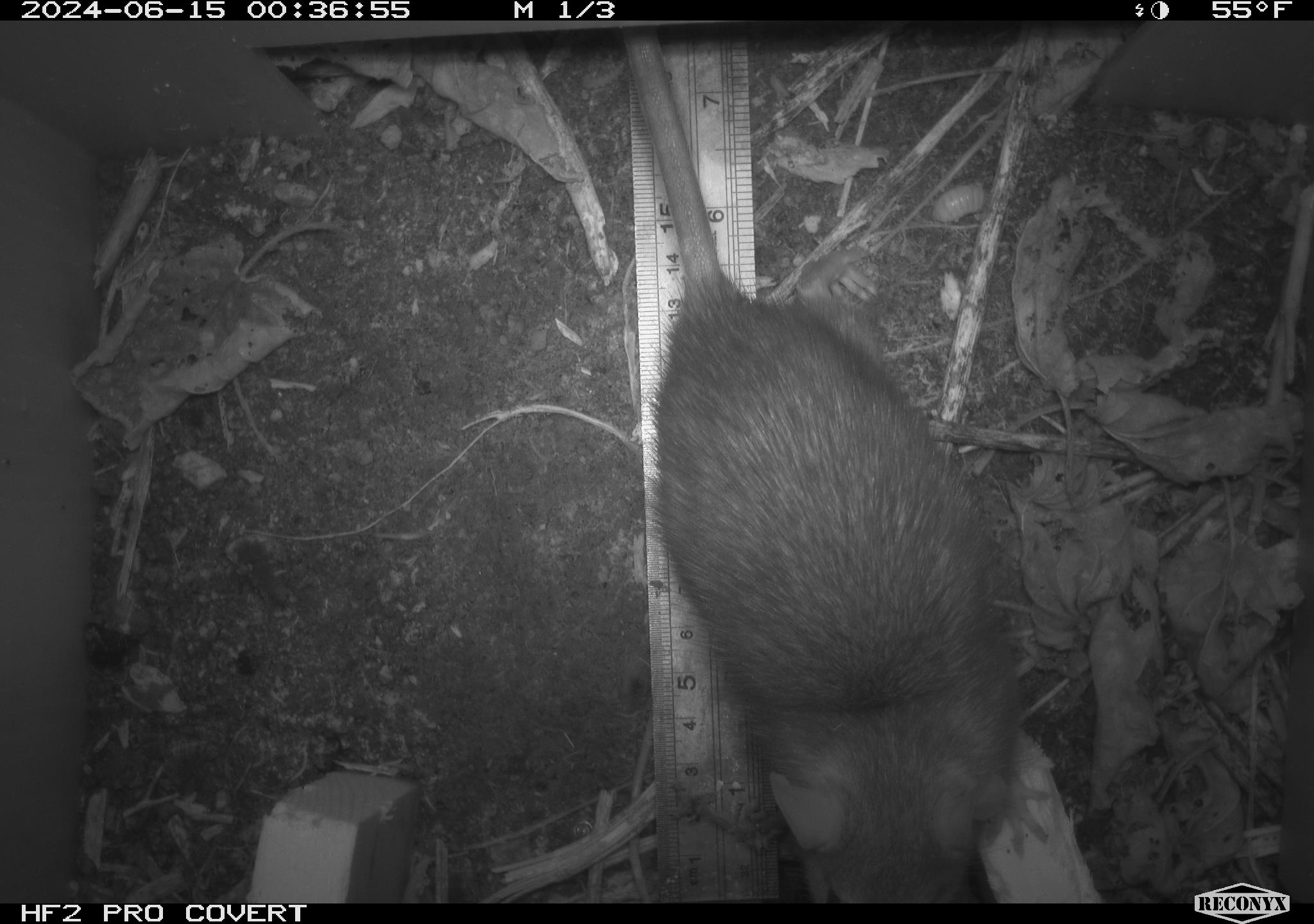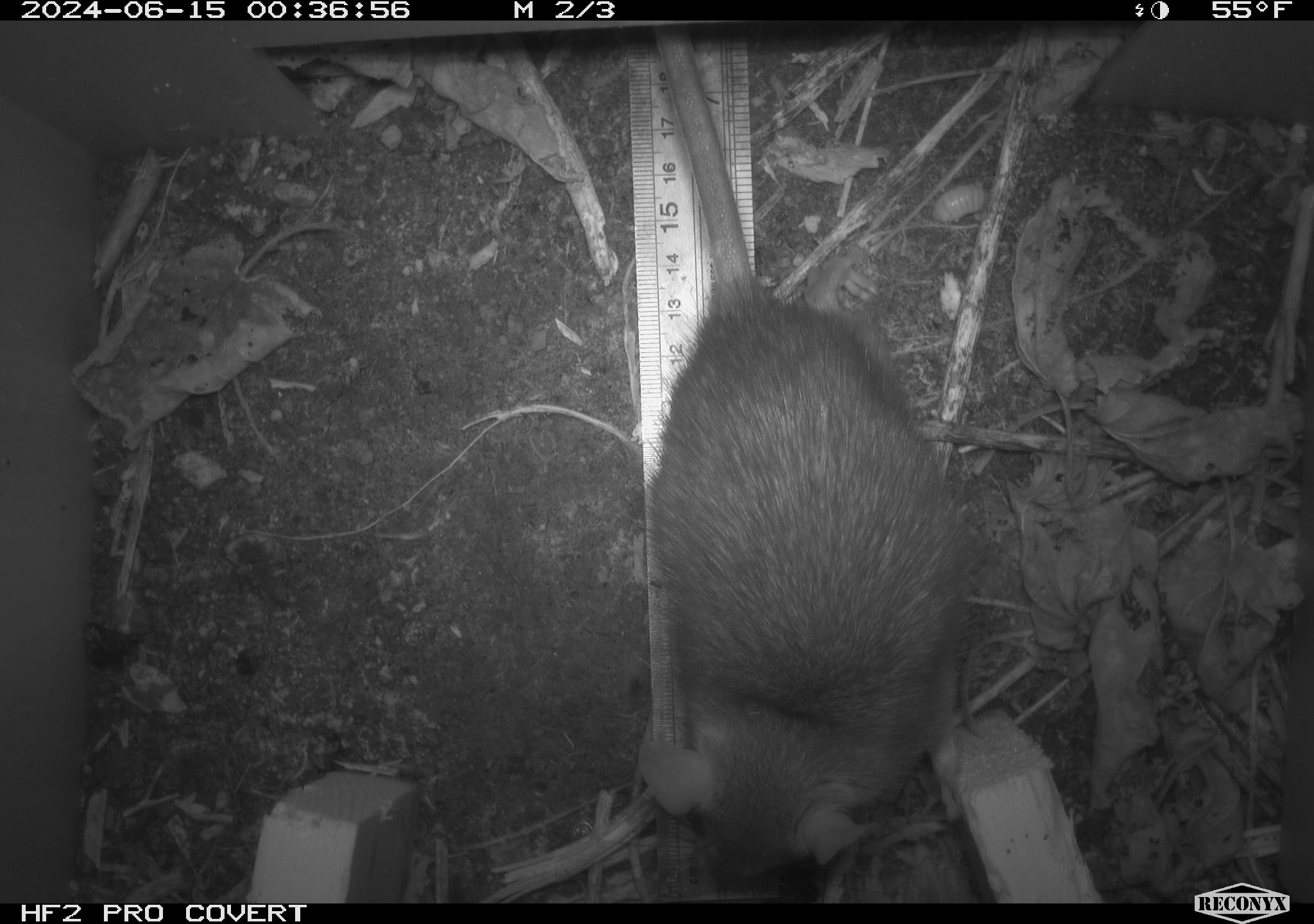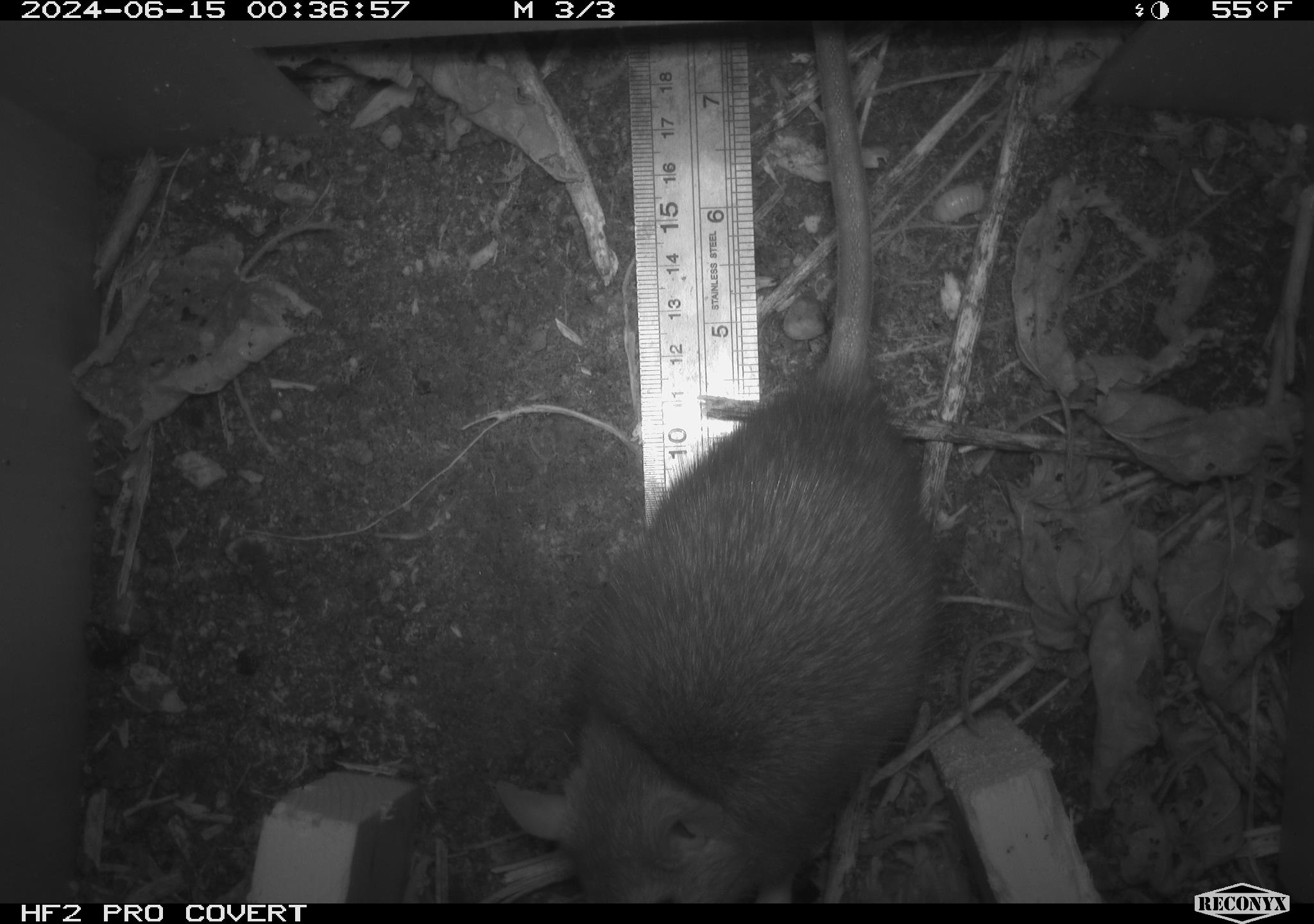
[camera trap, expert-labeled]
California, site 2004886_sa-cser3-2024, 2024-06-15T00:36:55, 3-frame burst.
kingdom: Animalia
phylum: Chordata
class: Mammalia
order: Rodentia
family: Muridae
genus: Rattus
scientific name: Rattus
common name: rat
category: rattus species